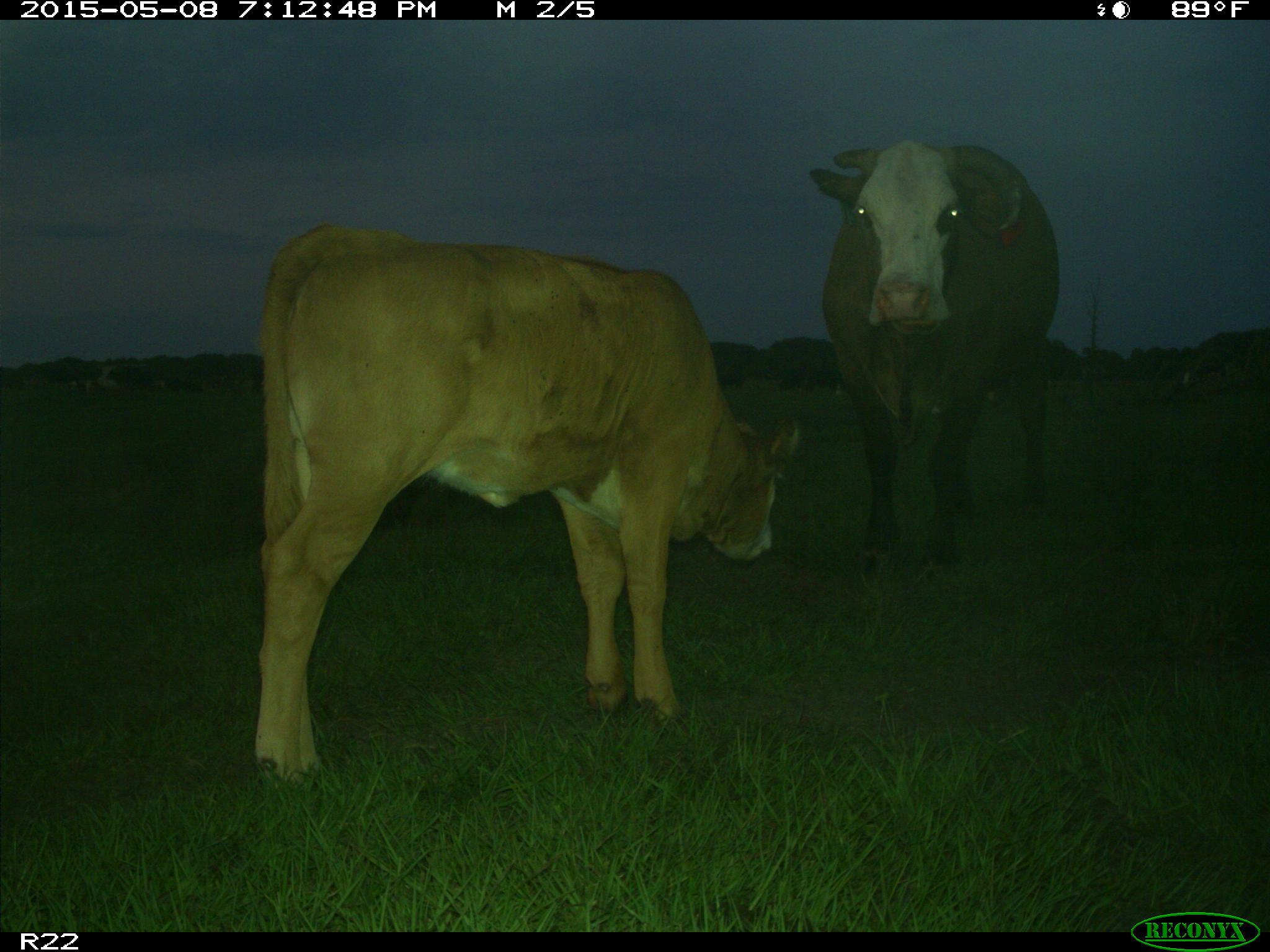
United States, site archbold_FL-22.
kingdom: Animalia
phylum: Chordata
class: Mammalia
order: Artiodactyla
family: Bovidae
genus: Bos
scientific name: Bos taurus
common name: domestic cow